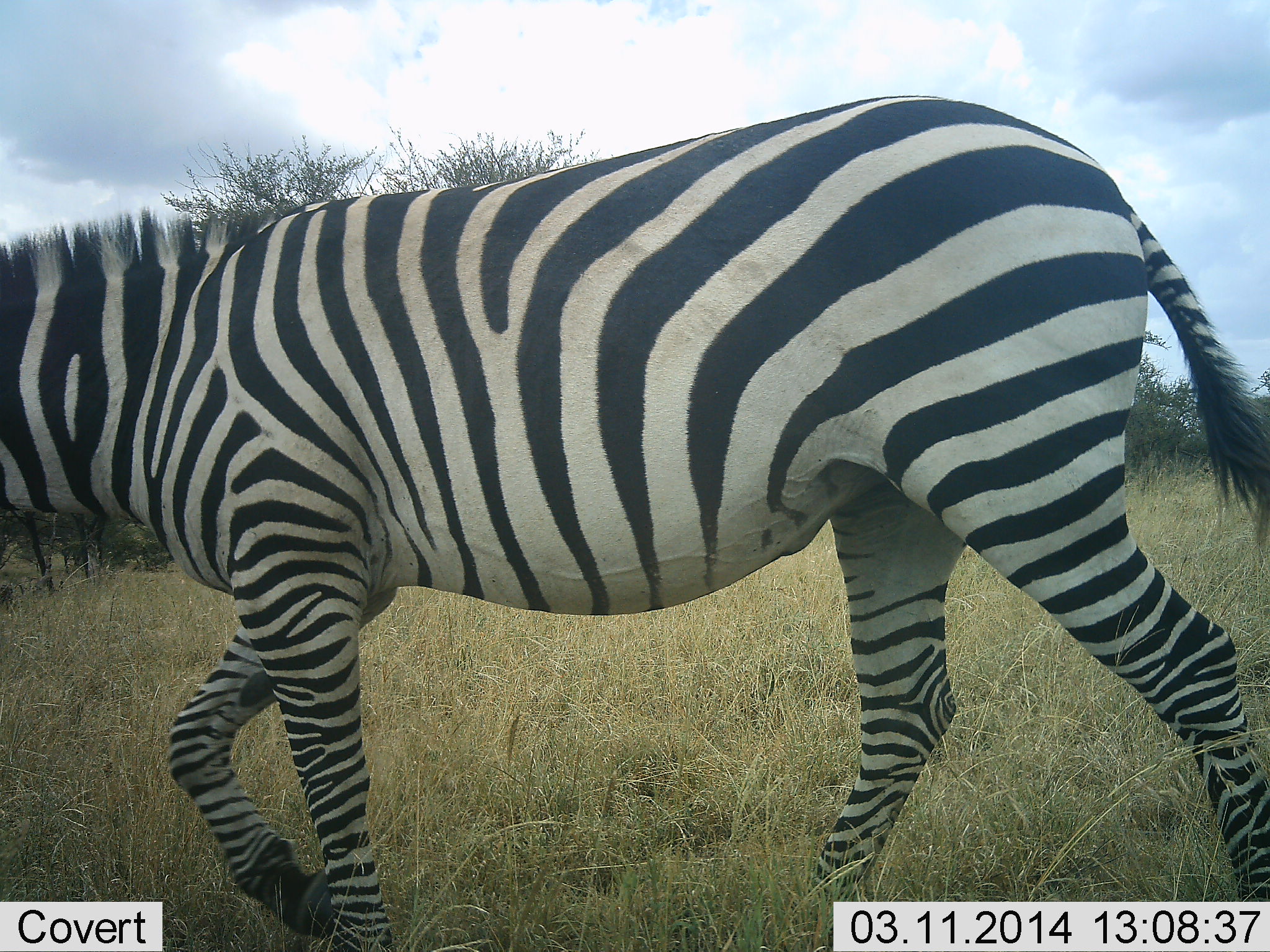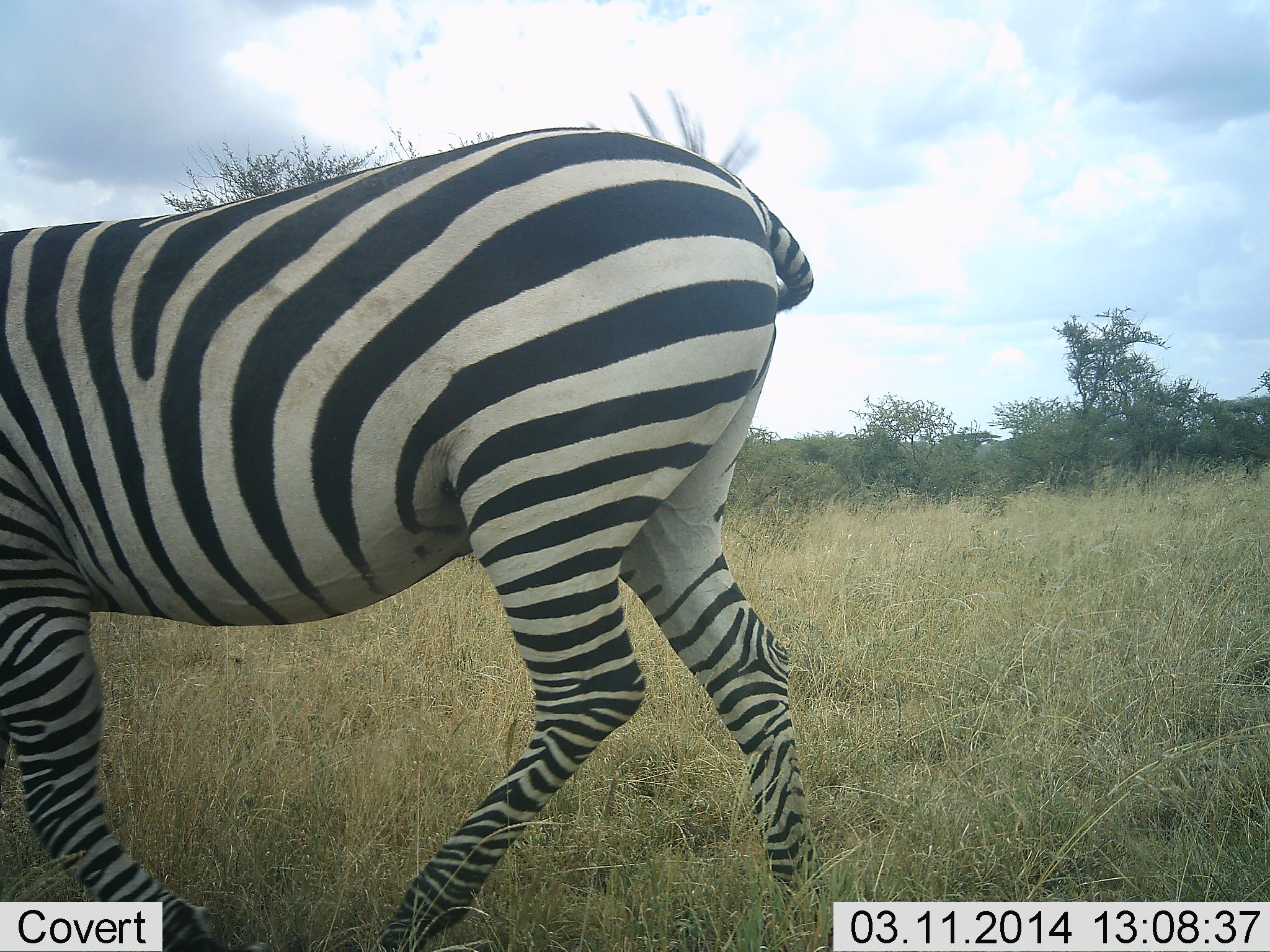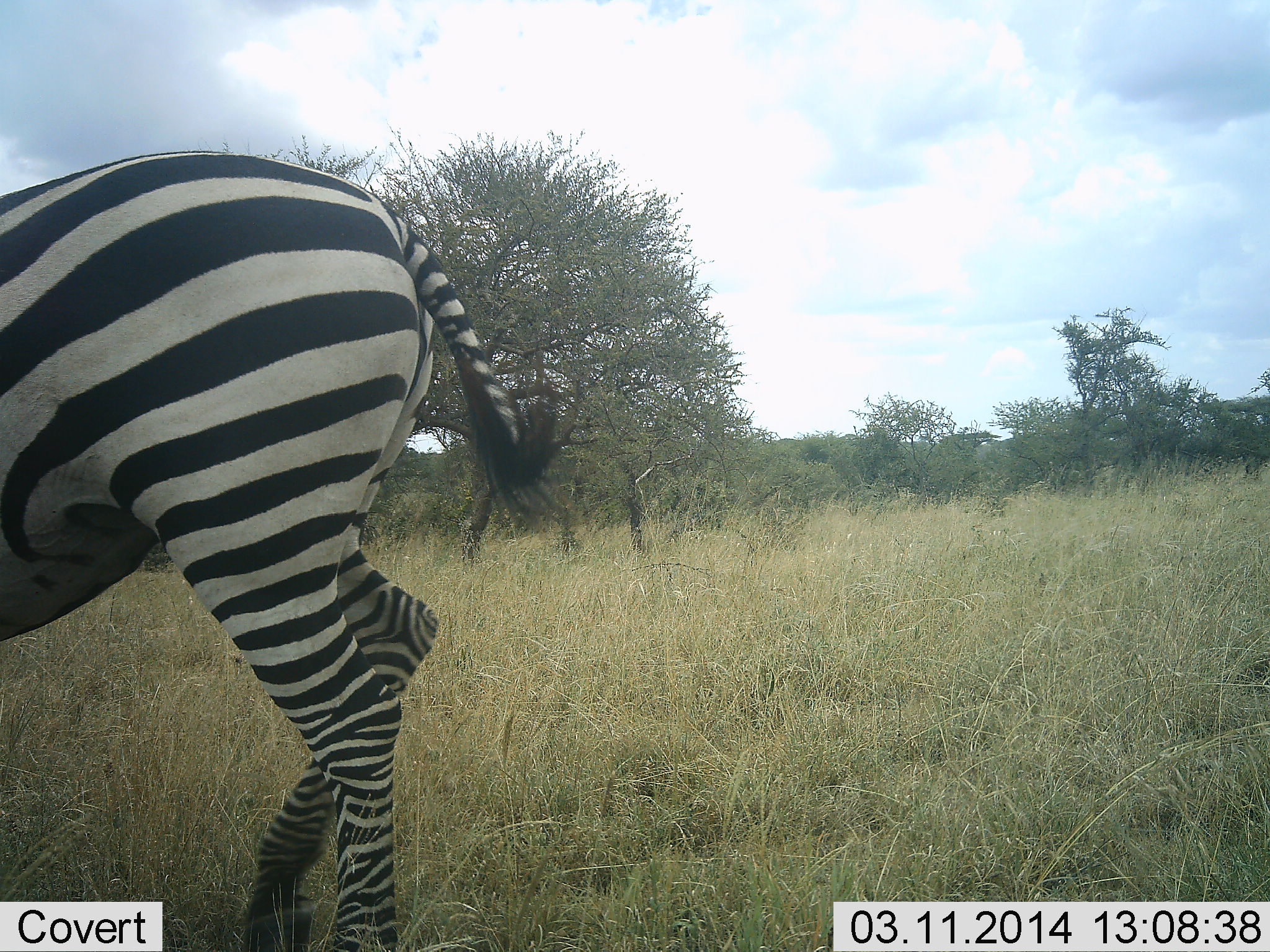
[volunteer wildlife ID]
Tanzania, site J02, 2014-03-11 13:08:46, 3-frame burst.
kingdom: Animalia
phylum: Chordata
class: Mammalia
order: Perissodactyla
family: Equidae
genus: Equus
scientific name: Equus quagga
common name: plains zebra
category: zebra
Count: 1.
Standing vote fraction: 4%.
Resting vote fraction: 0%.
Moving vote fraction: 98%.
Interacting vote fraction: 0%.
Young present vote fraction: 0%.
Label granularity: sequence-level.